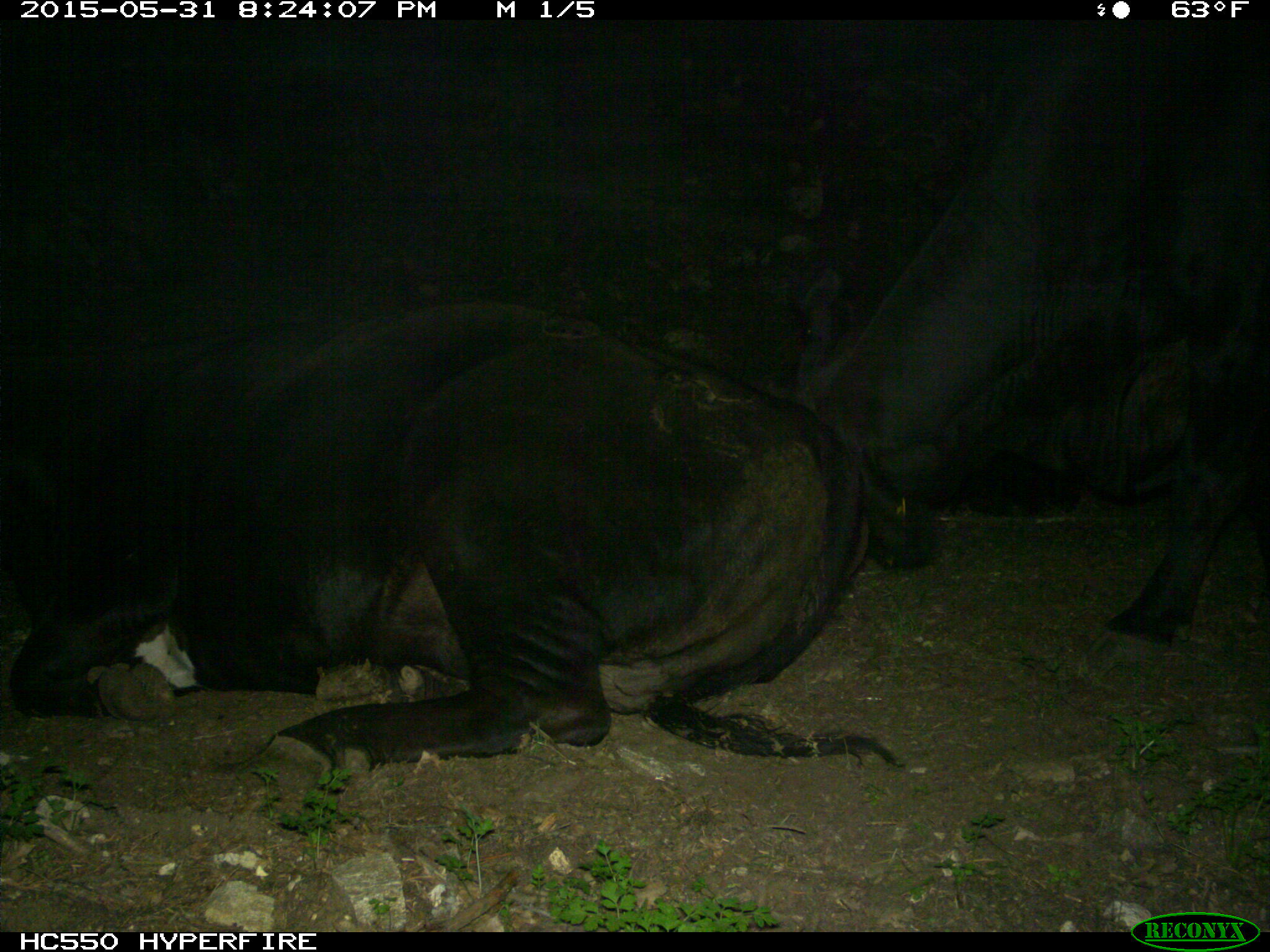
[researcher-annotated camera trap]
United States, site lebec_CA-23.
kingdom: Animalia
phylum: Chordata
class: Mammalia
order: Artiodactyla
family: Bovidae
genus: Bos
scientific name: Bos taurus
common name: domestic cow